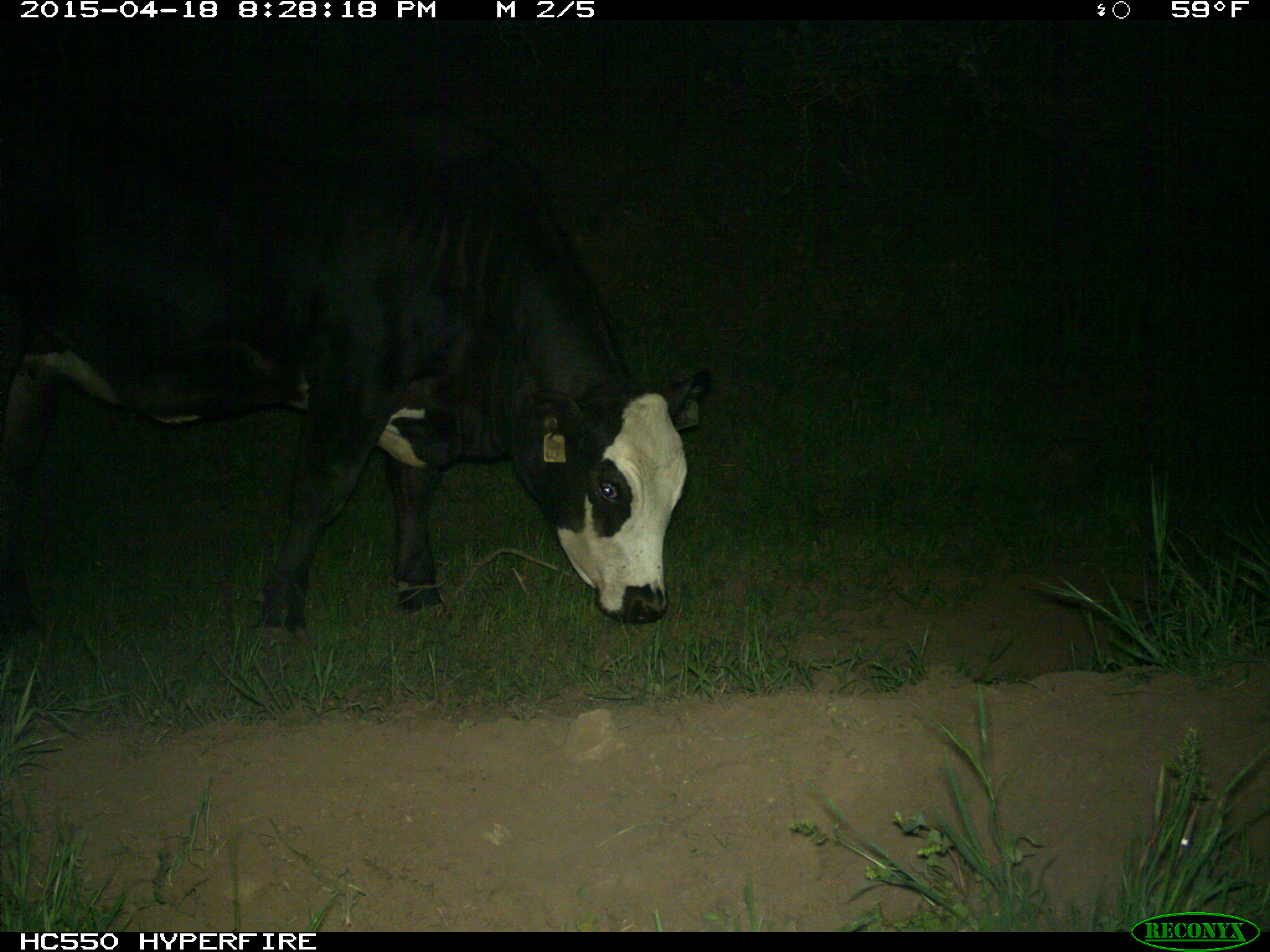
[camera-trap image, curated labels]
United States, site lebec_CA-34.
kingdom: Animalia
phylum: Chordata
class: Mammalia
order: Artiodactyla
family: Bovidae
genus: Bos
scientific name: Bos taurus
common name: domestic cow